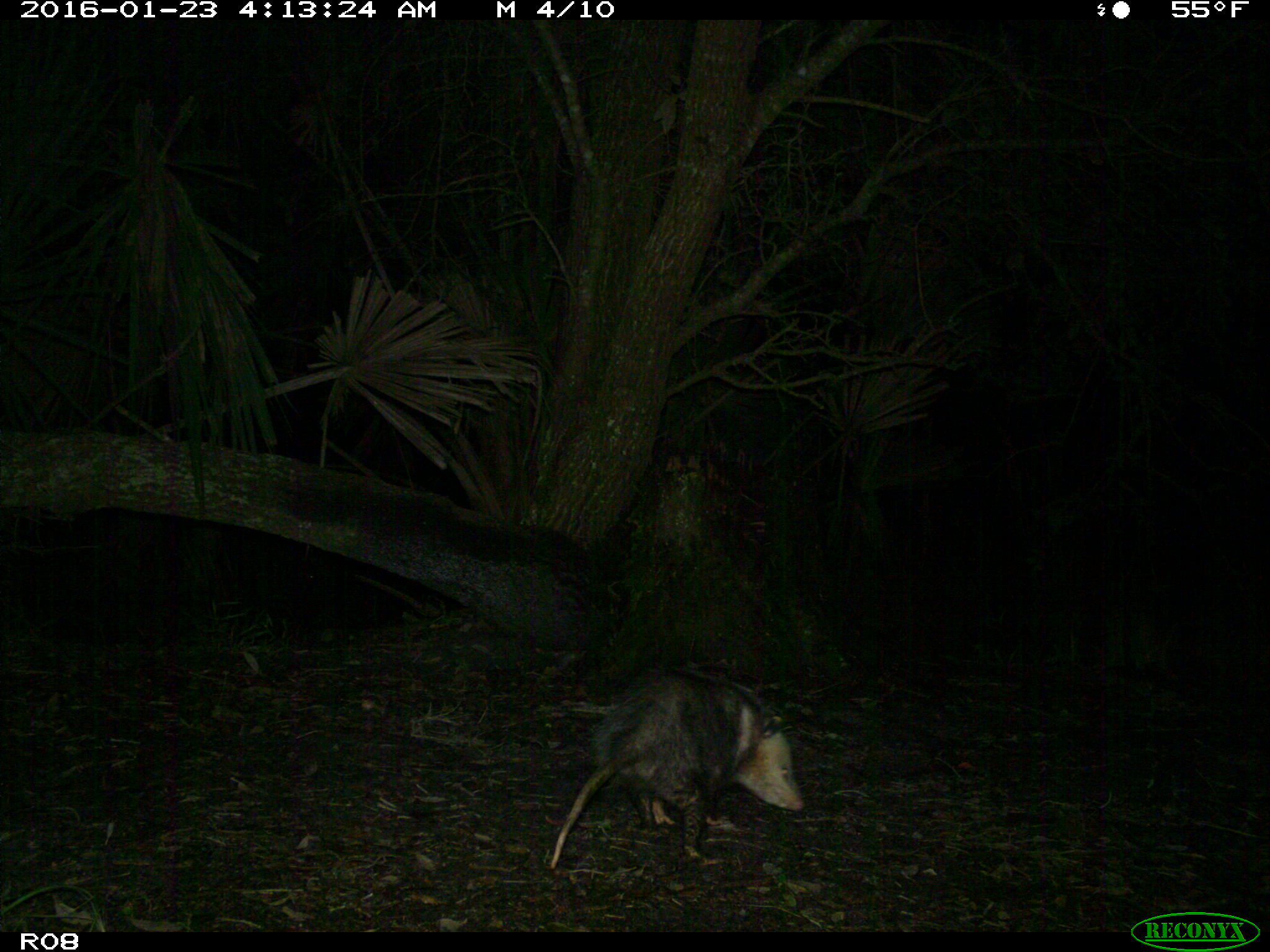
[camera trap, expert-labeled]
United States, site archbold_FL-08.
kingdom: Animalia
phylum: Chordata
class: Mammalia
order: Didelphimorphia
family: Didelphidae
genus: Didelphis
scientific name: Didelphis virginiana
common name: virginia opossum